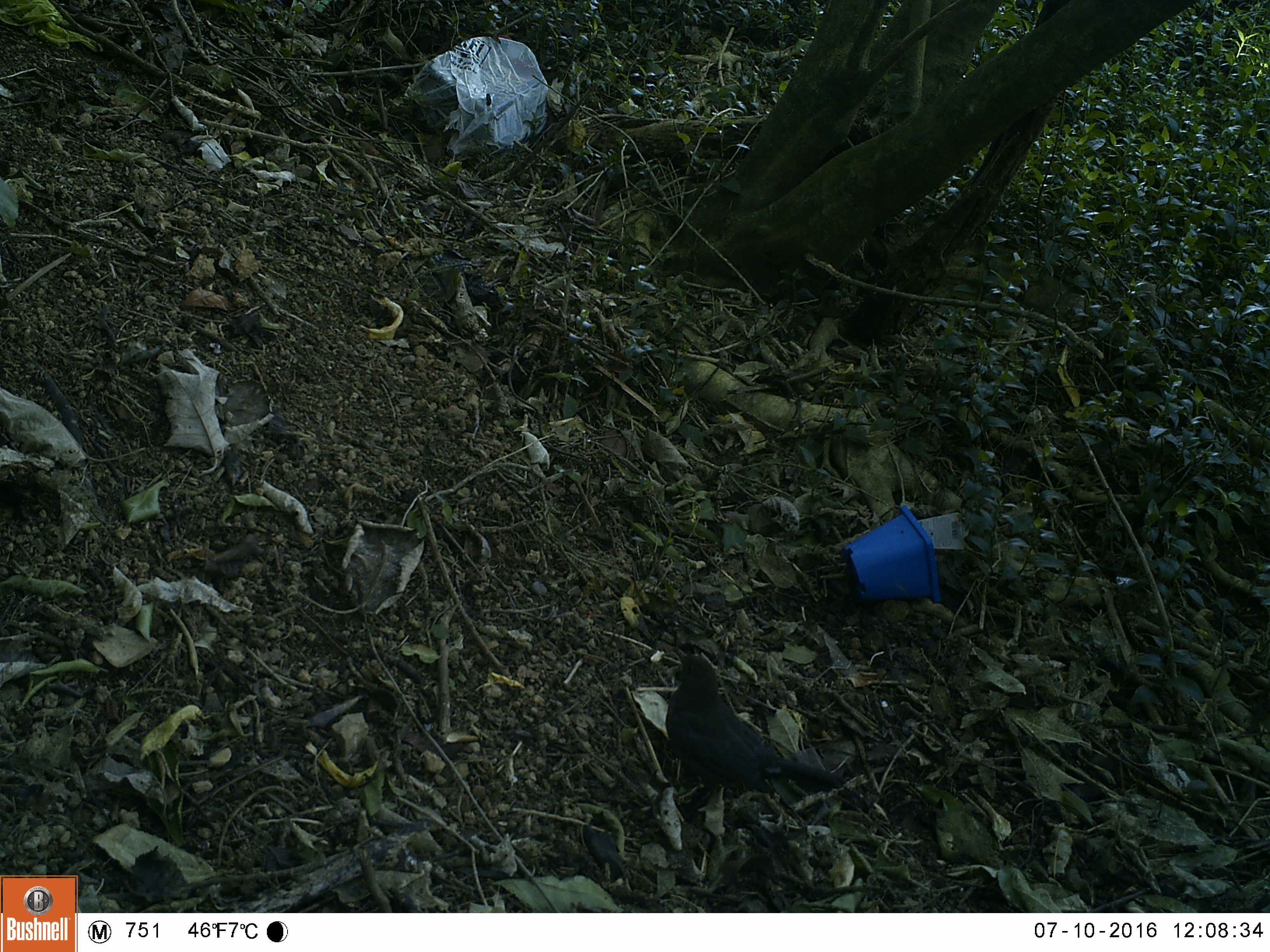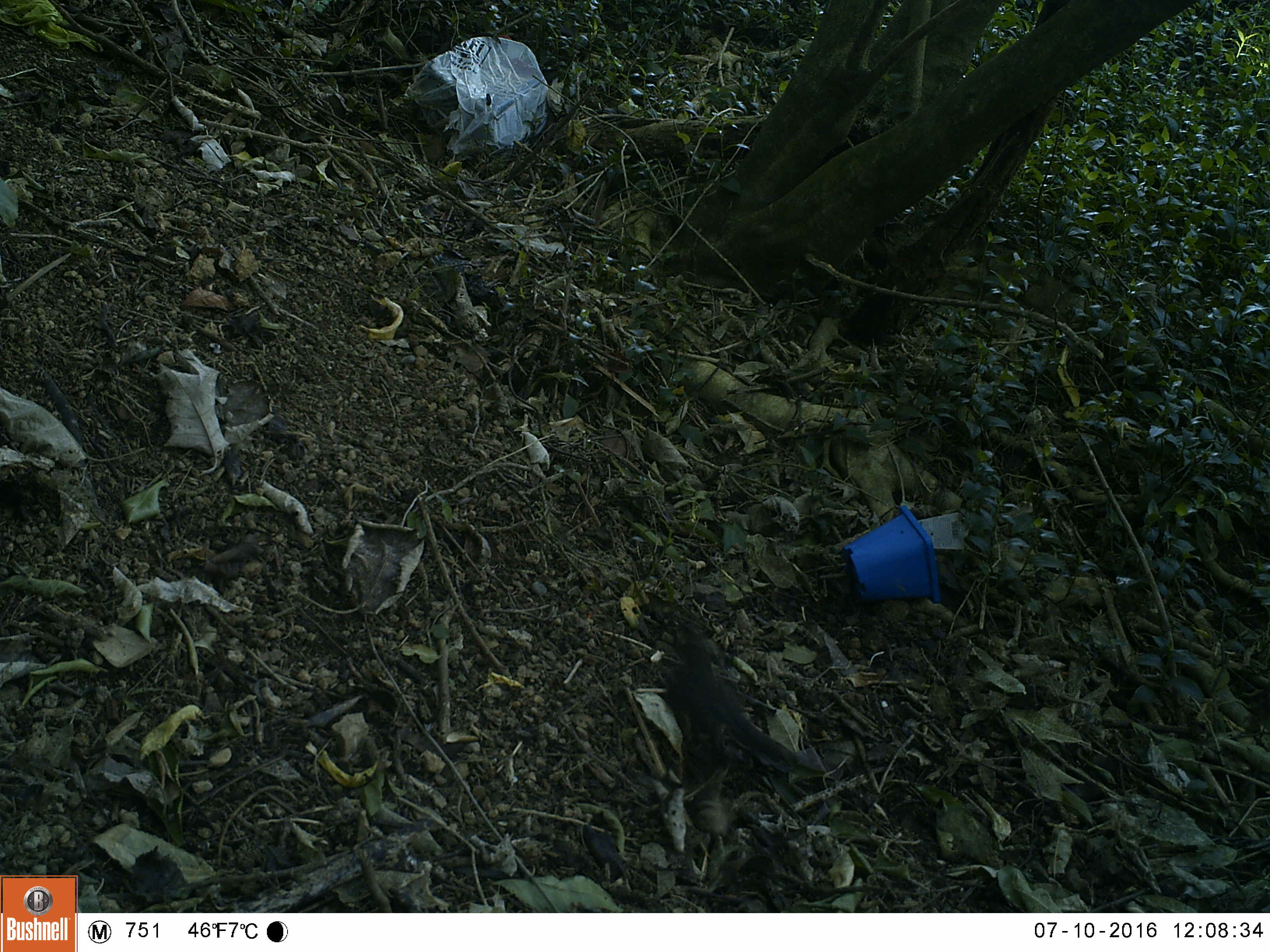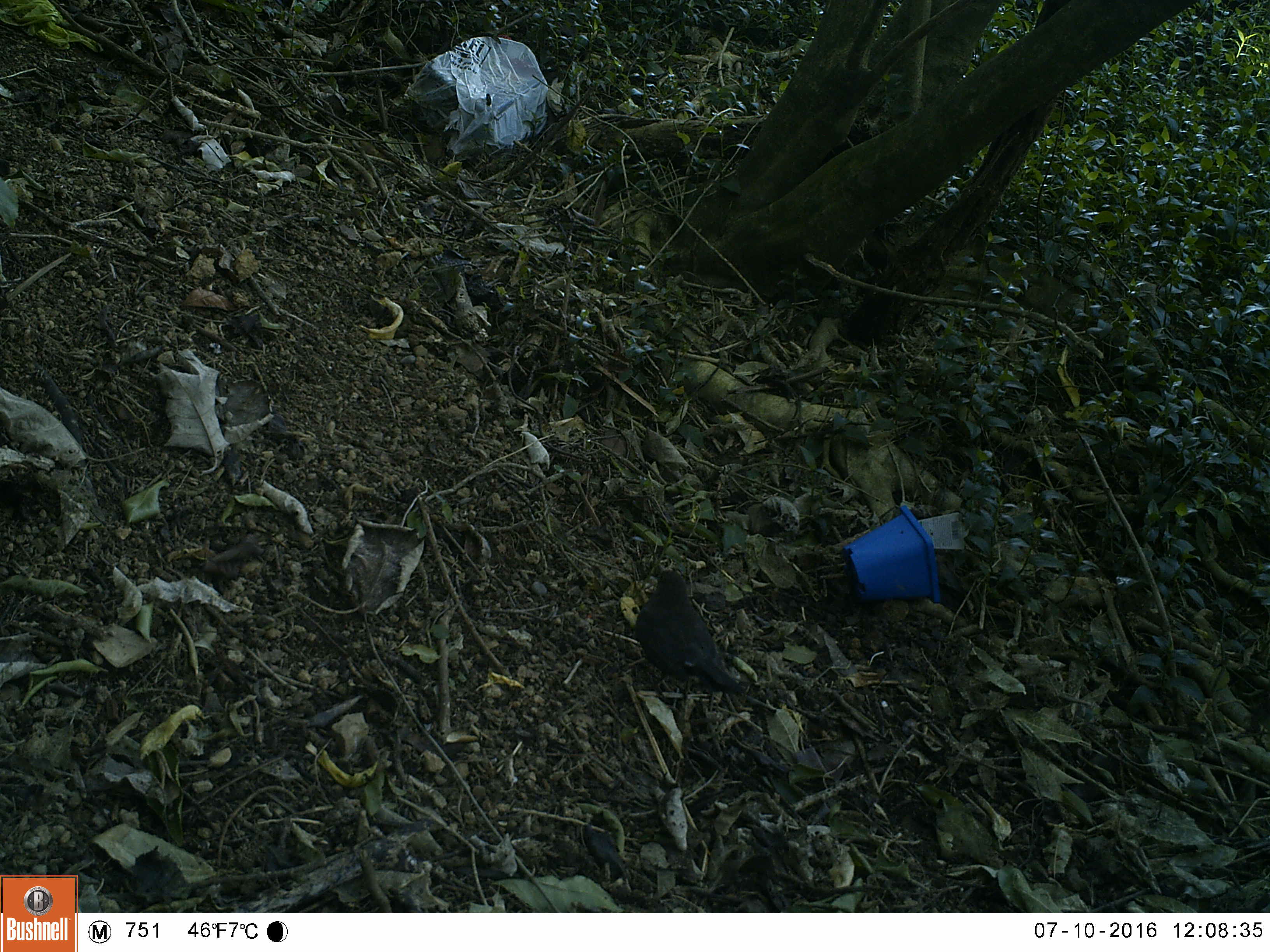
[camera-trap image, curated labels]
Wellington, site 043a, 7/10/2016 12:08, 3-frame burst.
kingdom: Animalia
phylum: Chordata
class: Aves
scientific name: Aves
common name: bird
Bird (Aves).